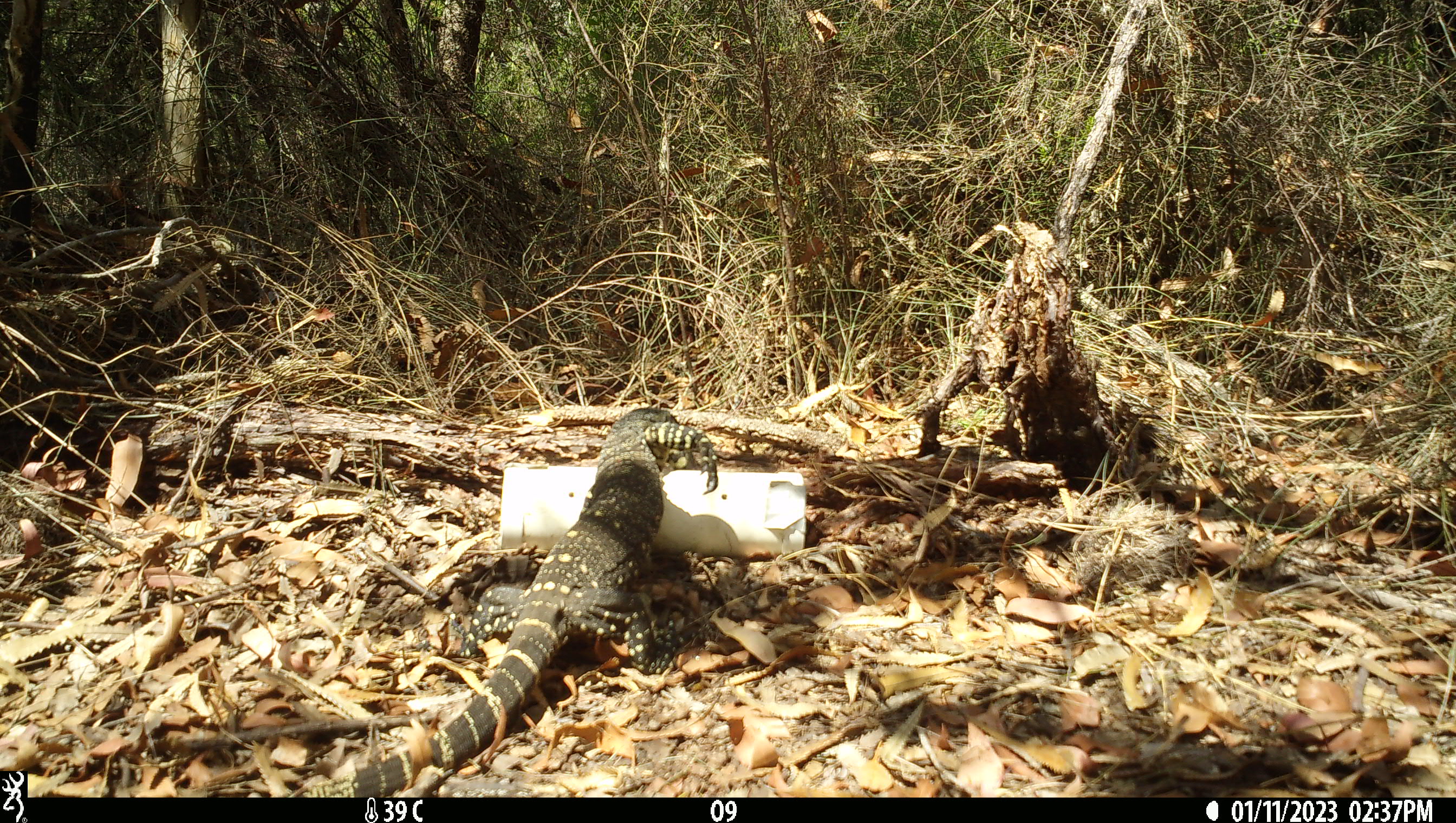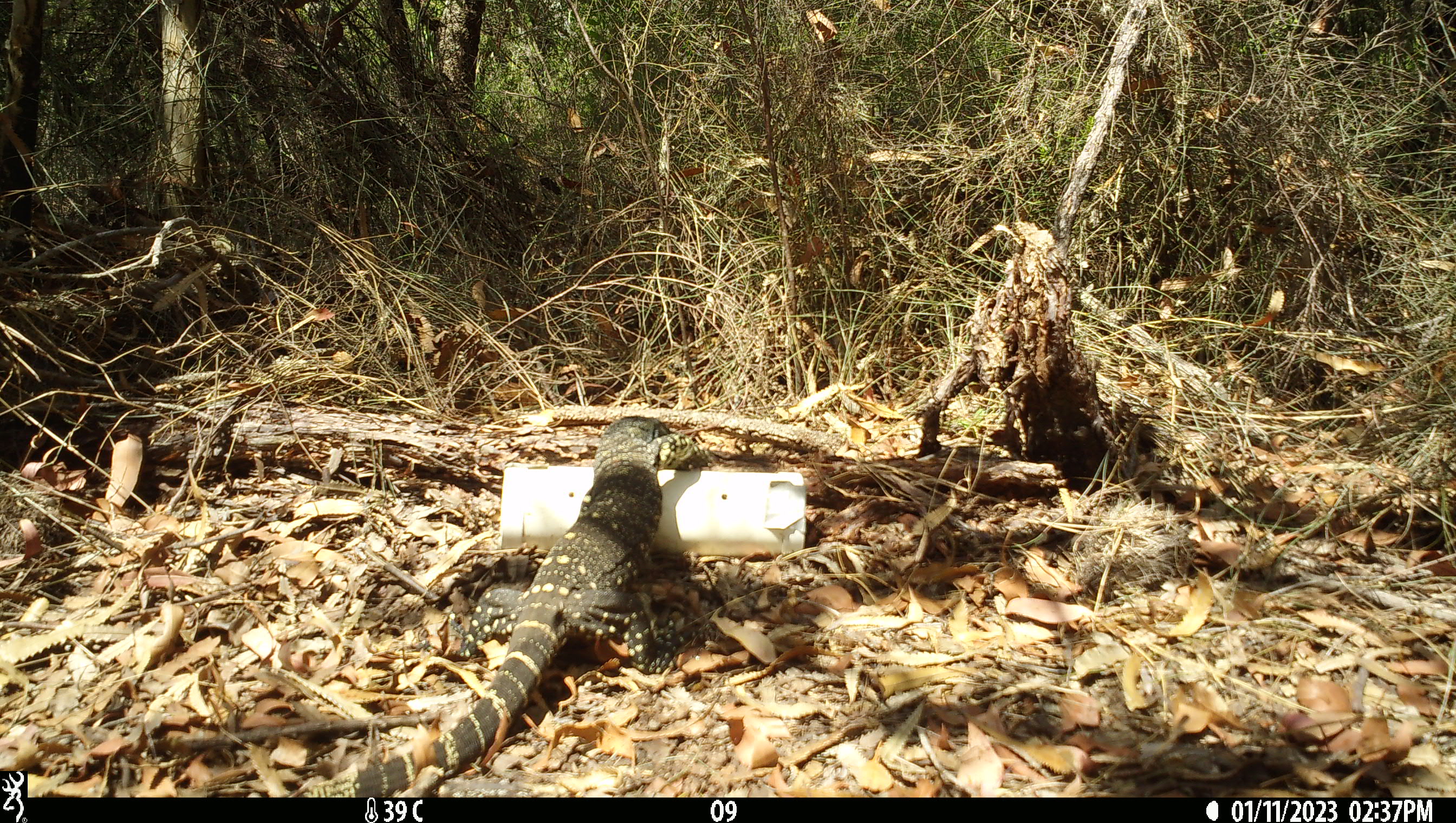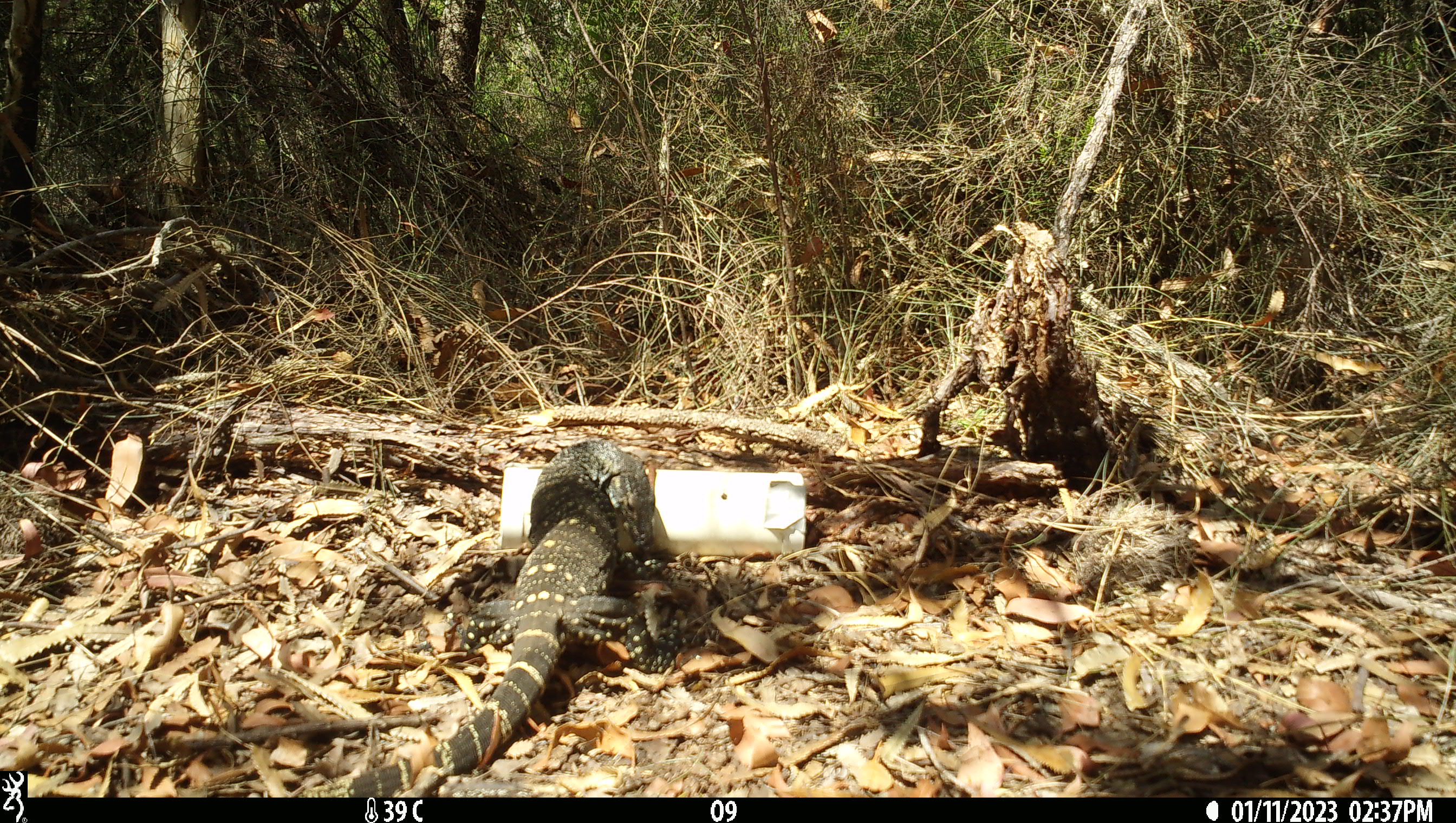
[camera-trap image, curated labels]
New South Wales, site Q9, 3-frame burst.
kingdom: Animalia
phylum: Chordata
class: Reptilia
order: Squamata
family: Varanidae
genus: Varanus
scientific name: Varanus varius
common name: lace monitor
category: goanna